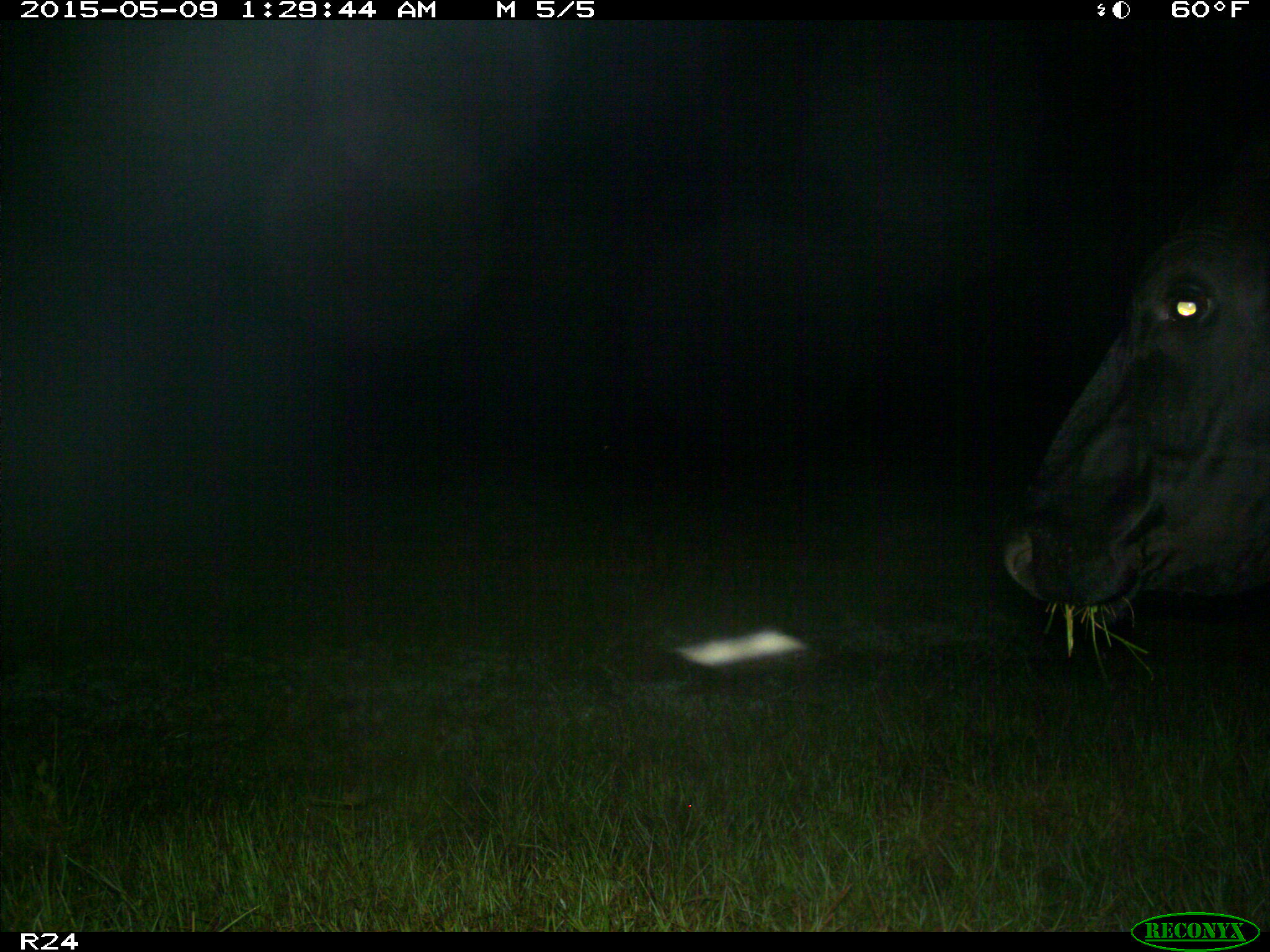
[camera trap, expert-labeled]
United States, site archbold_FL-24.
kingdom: Animalia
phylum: Chordata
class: Mammalia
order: Artiodactyla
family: Bovidae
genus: Bos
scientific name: Bos taurus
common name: domestic cow